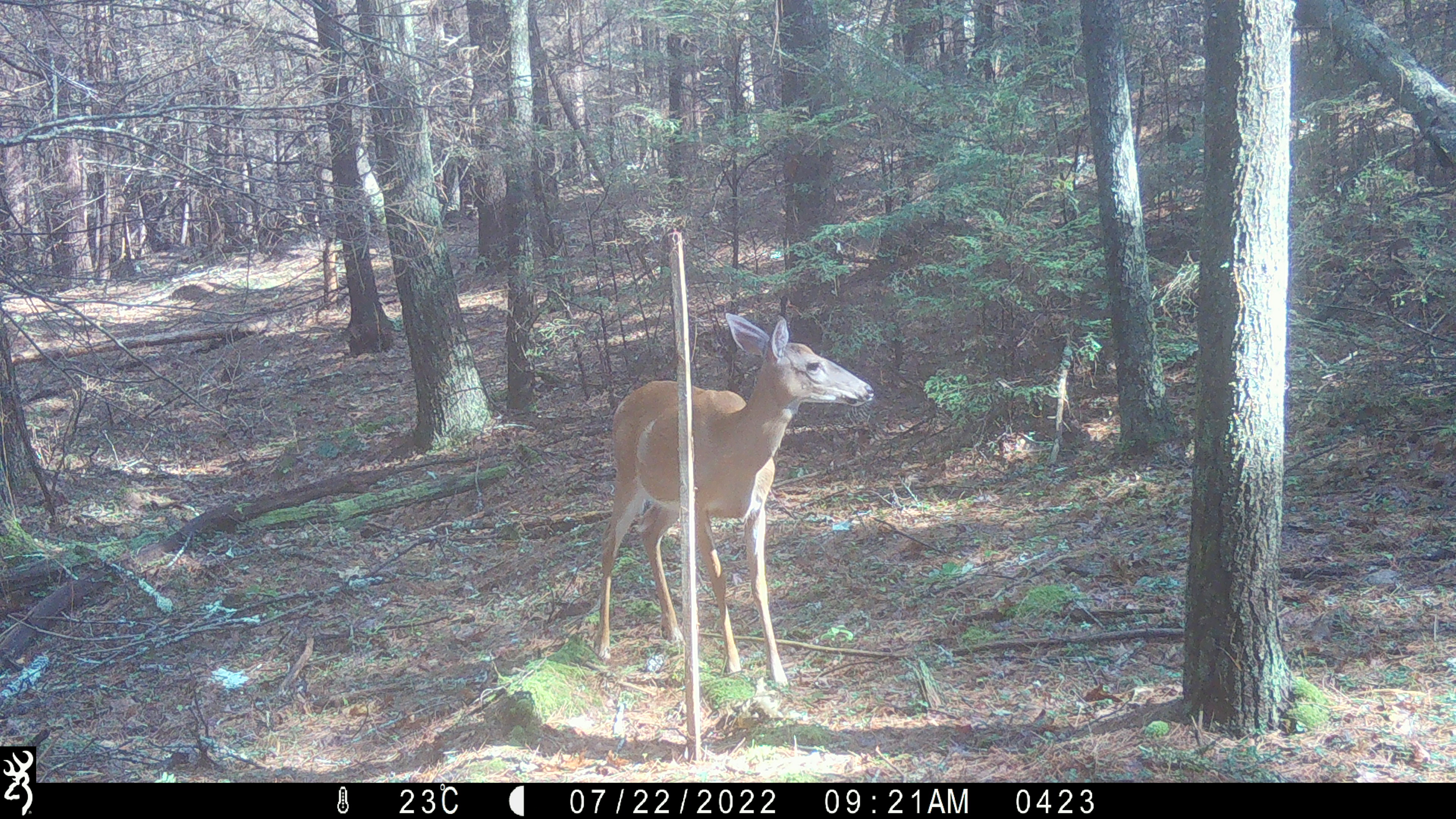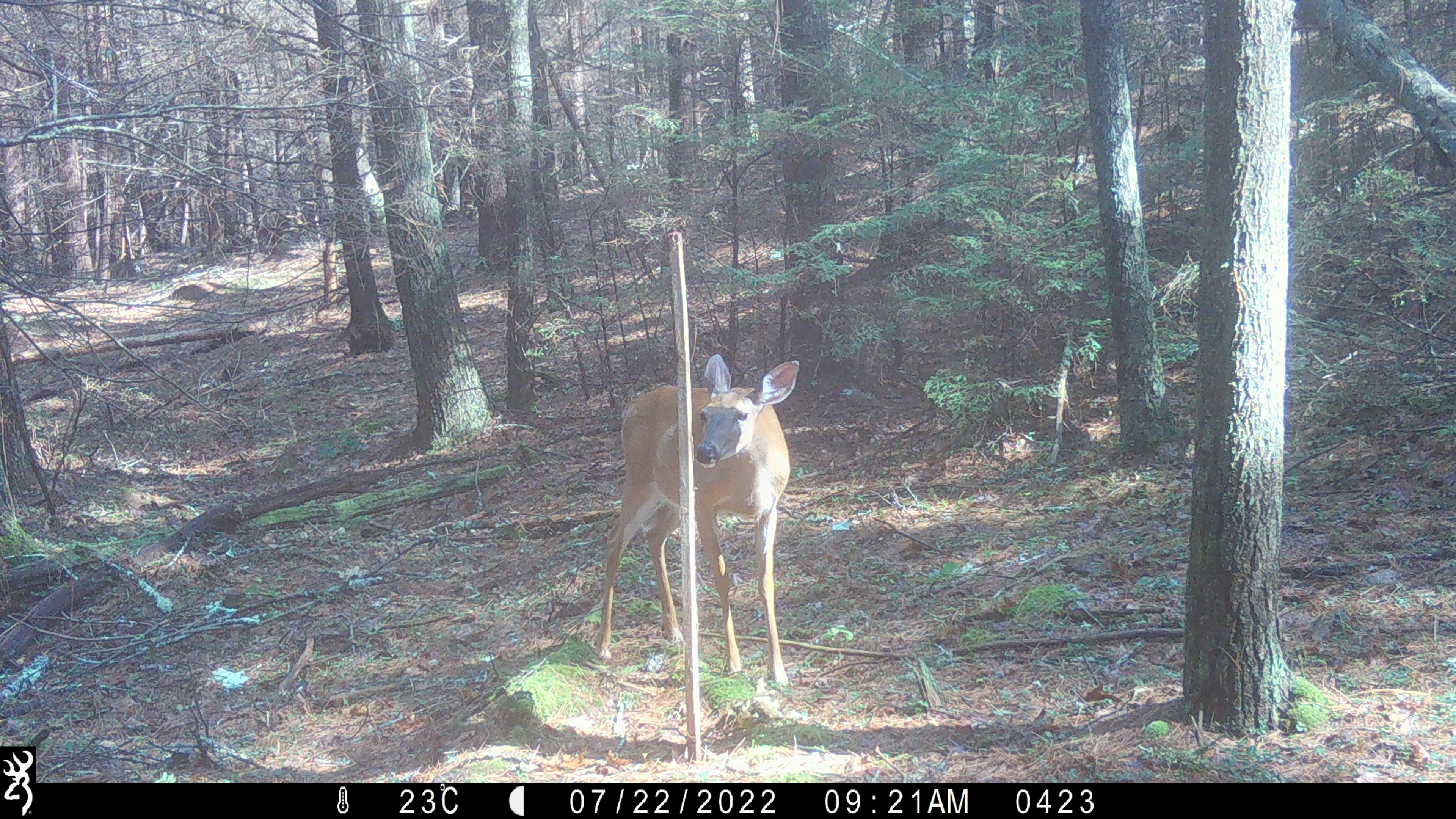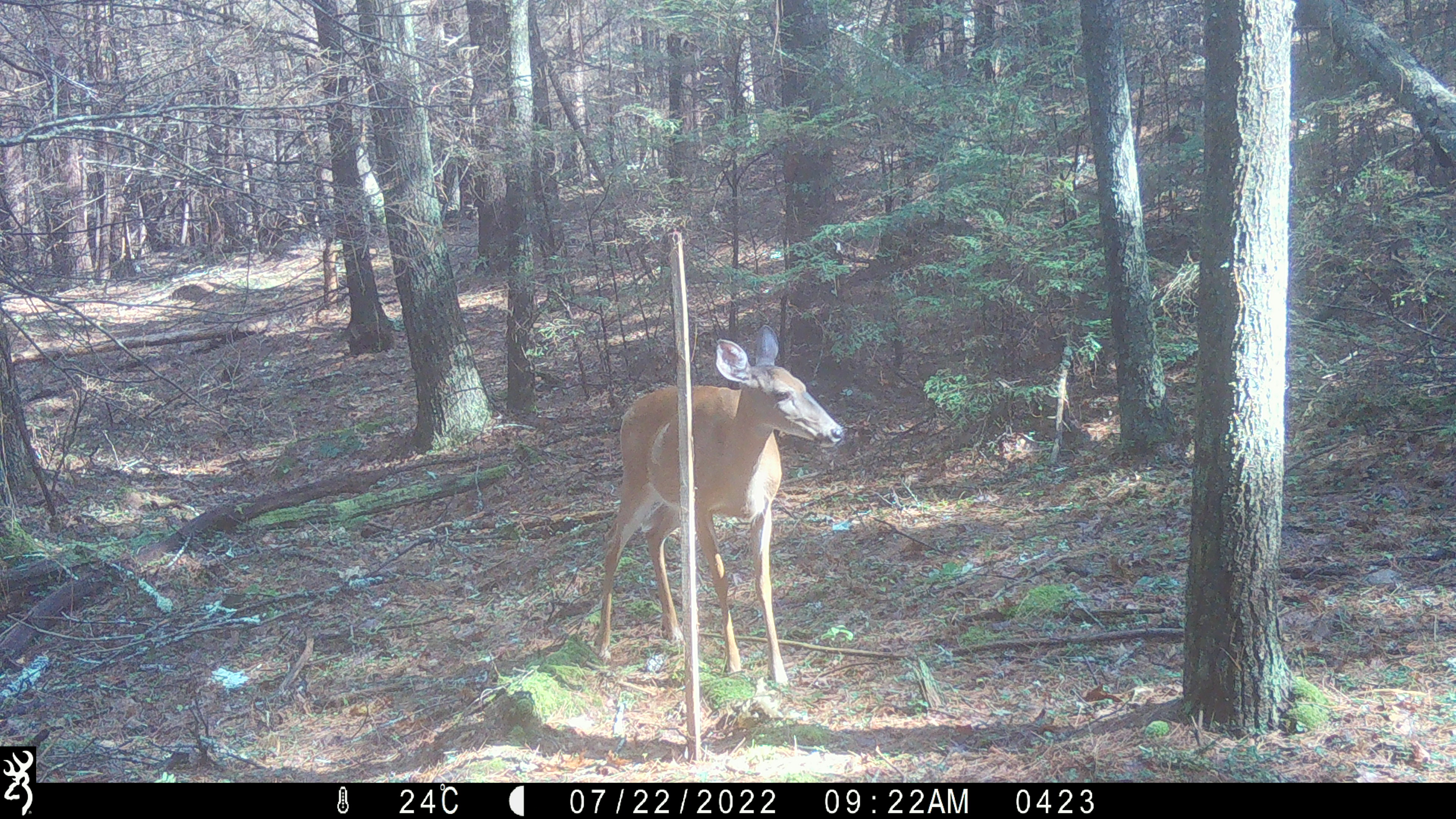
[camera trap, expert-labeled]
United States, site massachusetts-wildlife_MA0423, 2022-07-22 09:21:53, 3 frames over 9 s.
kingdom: Animalia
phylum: Chordata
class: Mammalia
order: Artiodactyla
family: Cervidae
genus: Odocoileus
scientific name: Odocoileus virginianus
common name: white-tailed deer